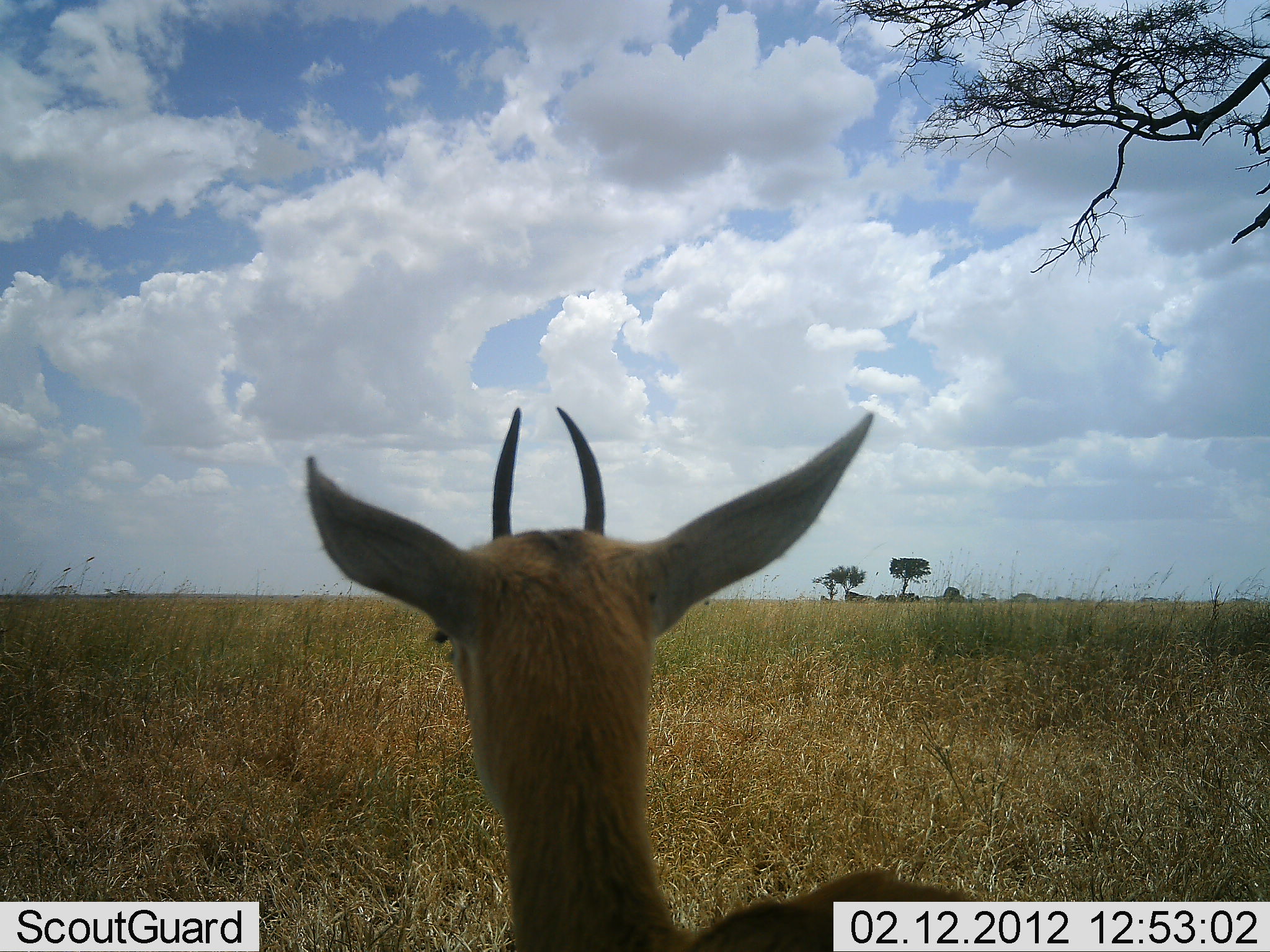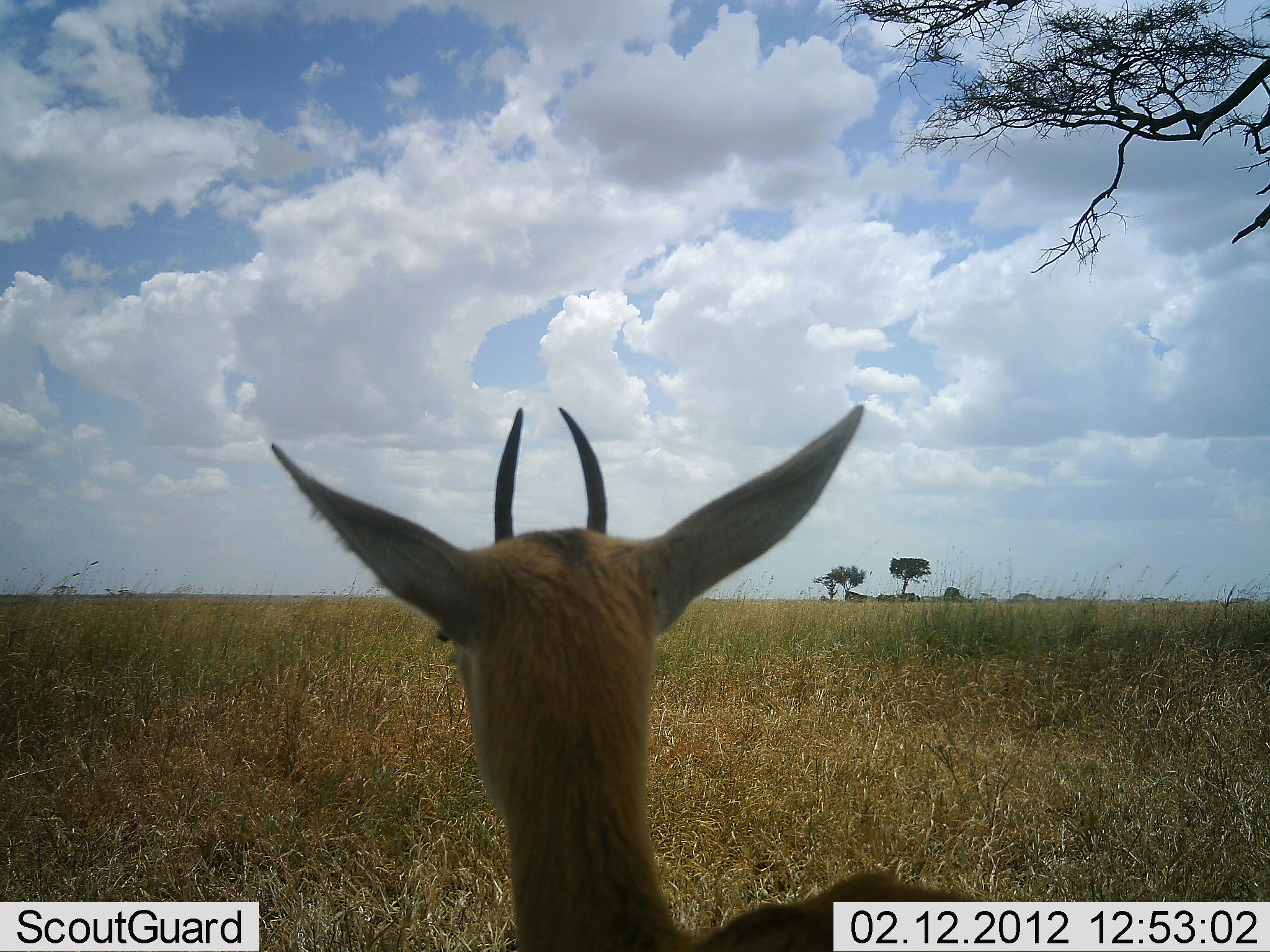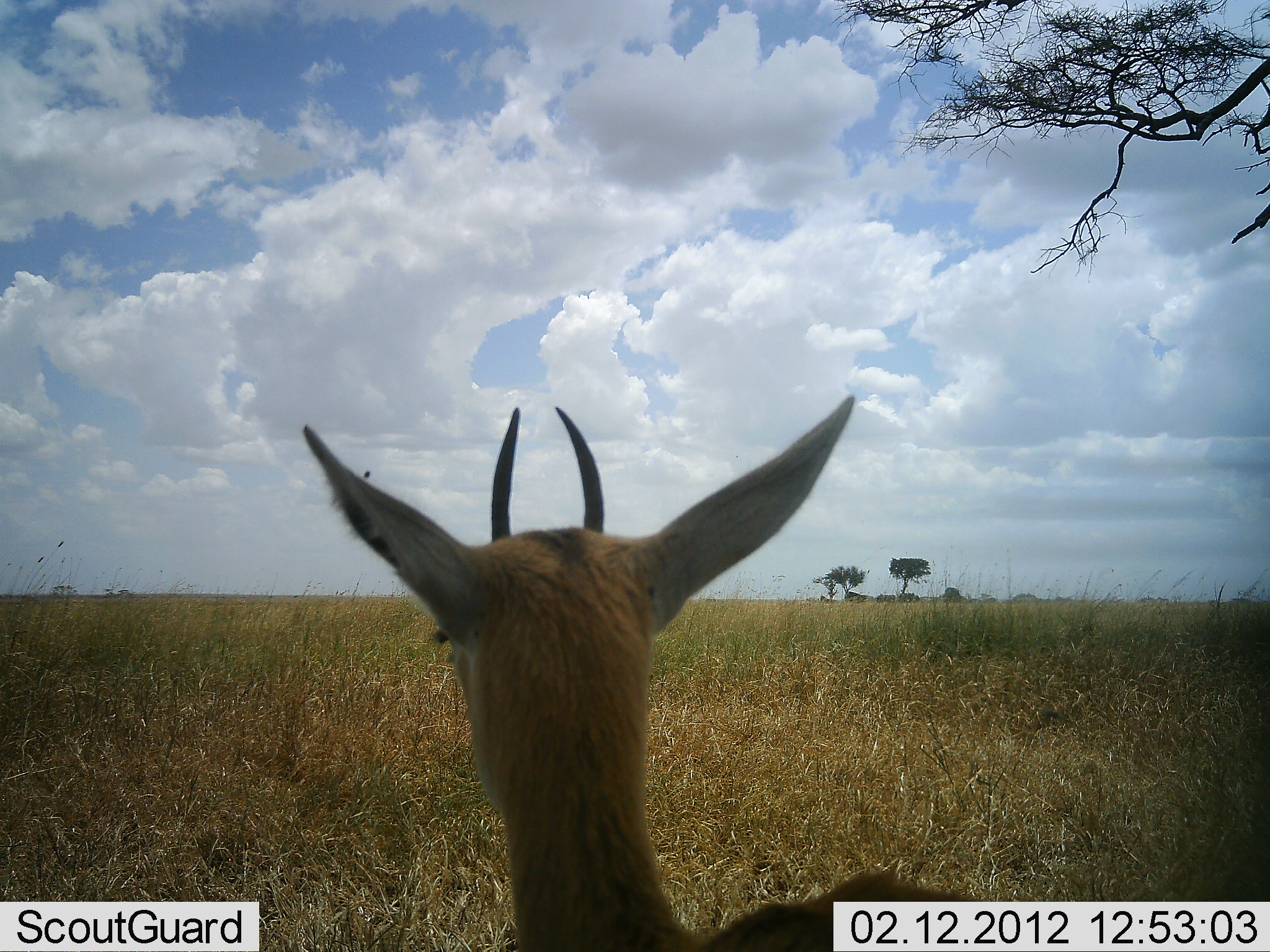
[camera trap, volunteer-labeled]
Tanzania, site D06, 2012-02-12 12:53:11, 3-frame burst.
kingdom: Animalia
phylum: Chordata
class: Mammalia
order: Artiodactyla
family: Bovidae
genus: Eudorcas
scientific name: Eudorcas thomsonii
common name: thomson's gazelle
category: gazellethomsons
Gazellethomsons (thomson's gazelle) (Eudorcas thomsonii), count 1. Behavior (volunteer vote fractions): standing 56%, resting 44%, moving 0%, interacting 0%. Young present (vote fraction): 0%. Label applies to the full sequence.